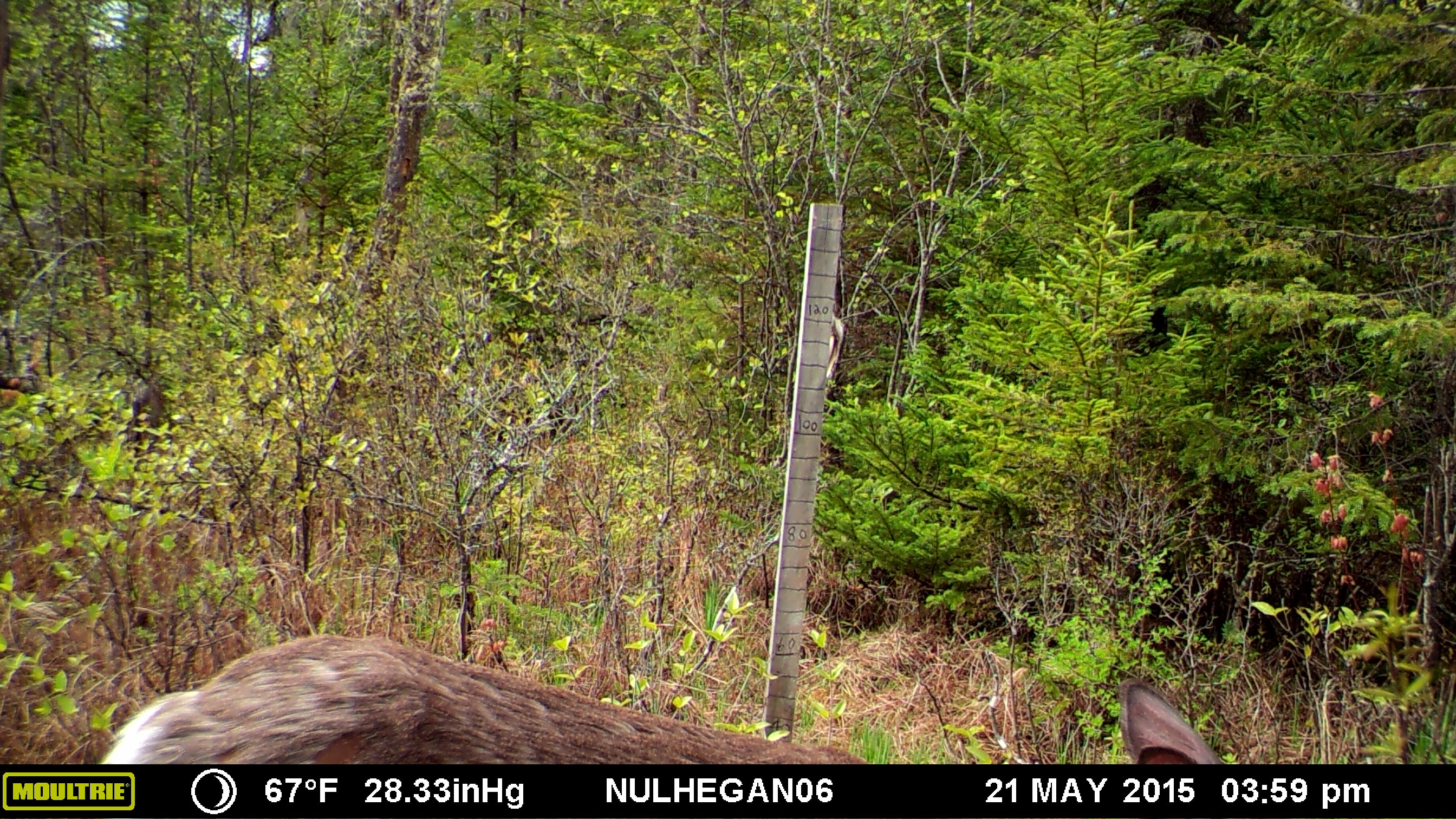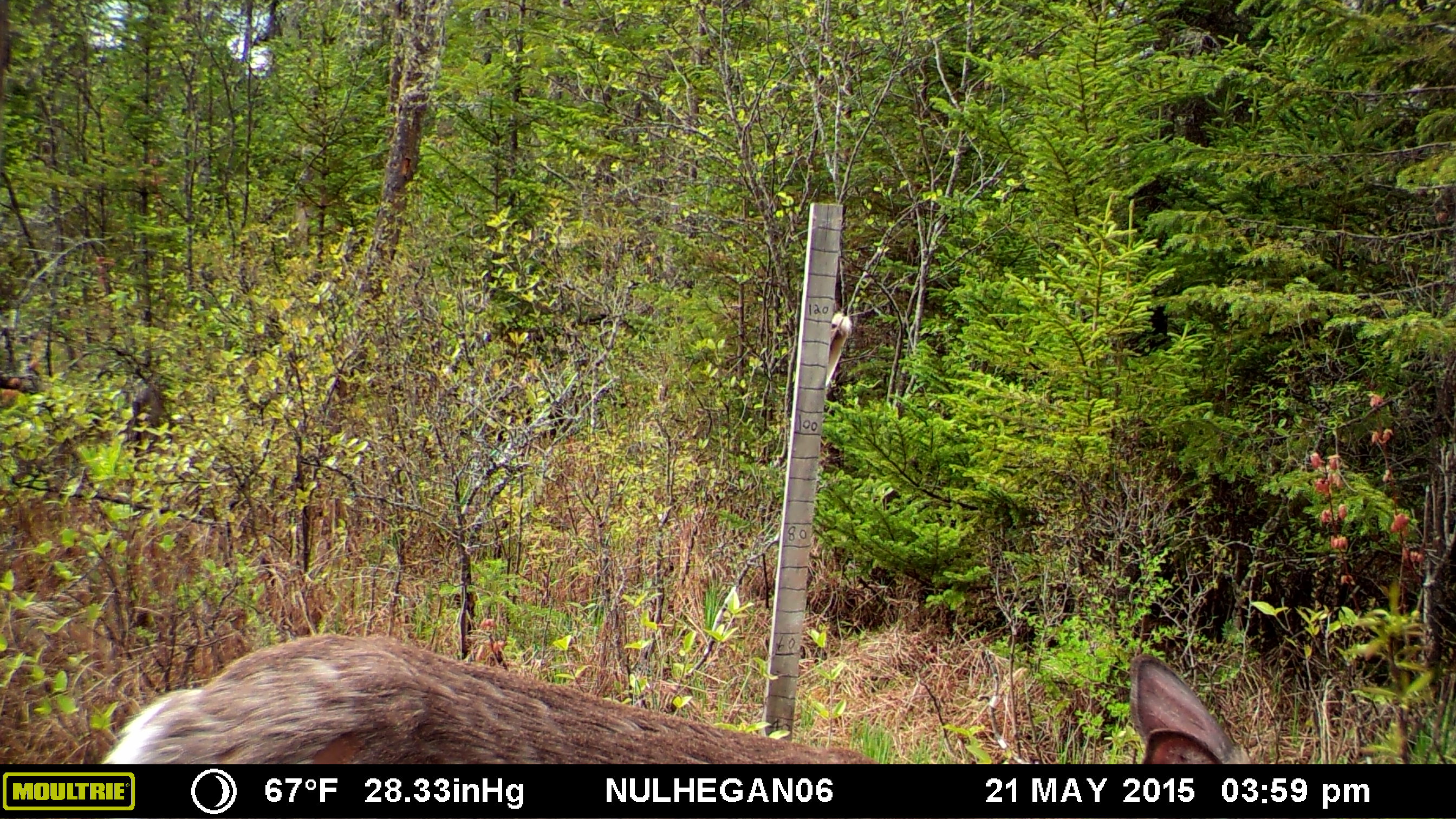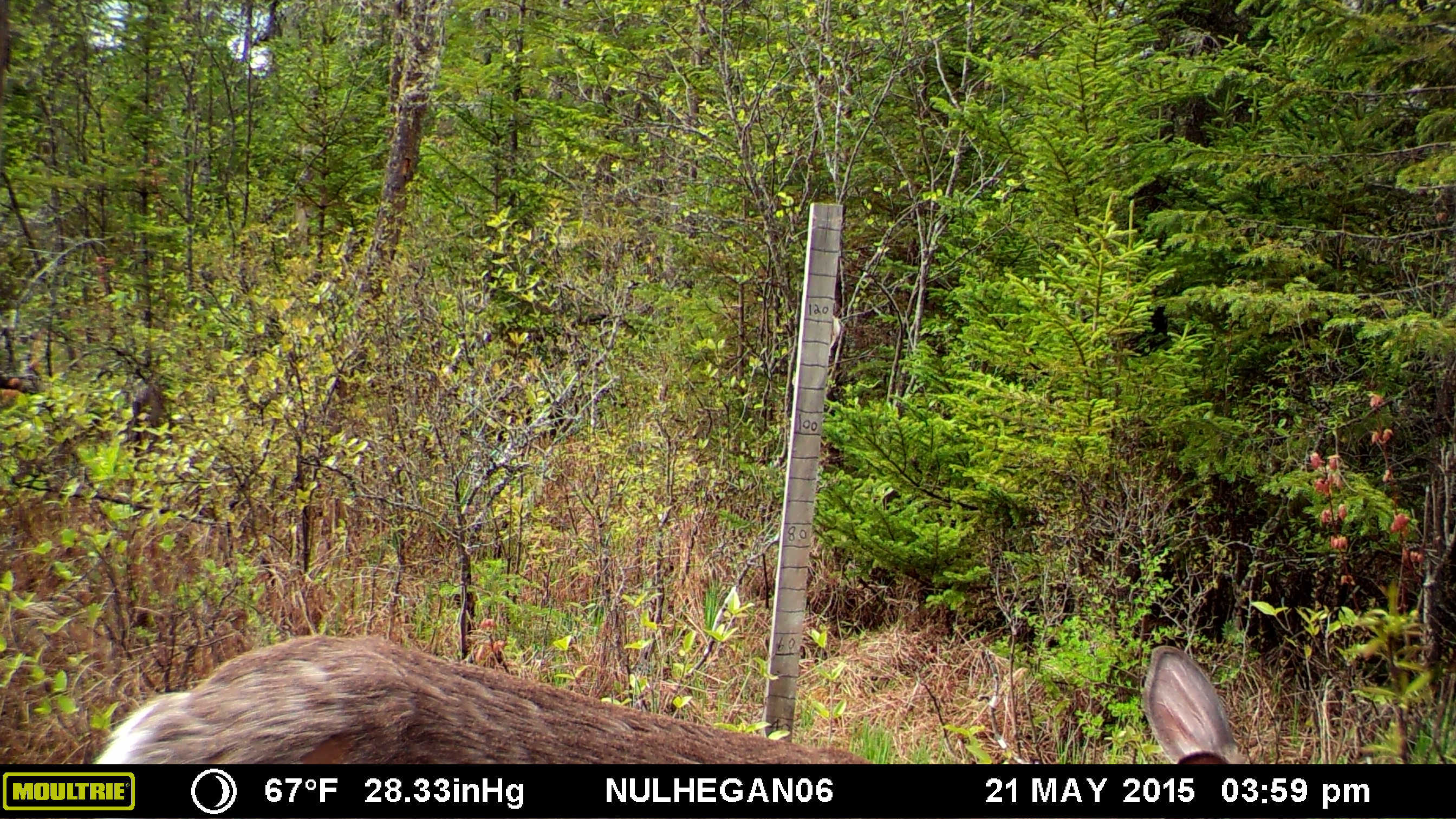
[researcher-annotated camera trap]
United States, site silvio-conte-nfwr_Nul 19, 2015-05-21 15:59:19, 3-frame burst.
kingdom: Animalia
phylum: Chordata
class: Mammalia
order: Artiodactyla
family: Cervidae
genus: Odocoileus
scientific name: Odocoileus virginianus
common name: white-tailed deer